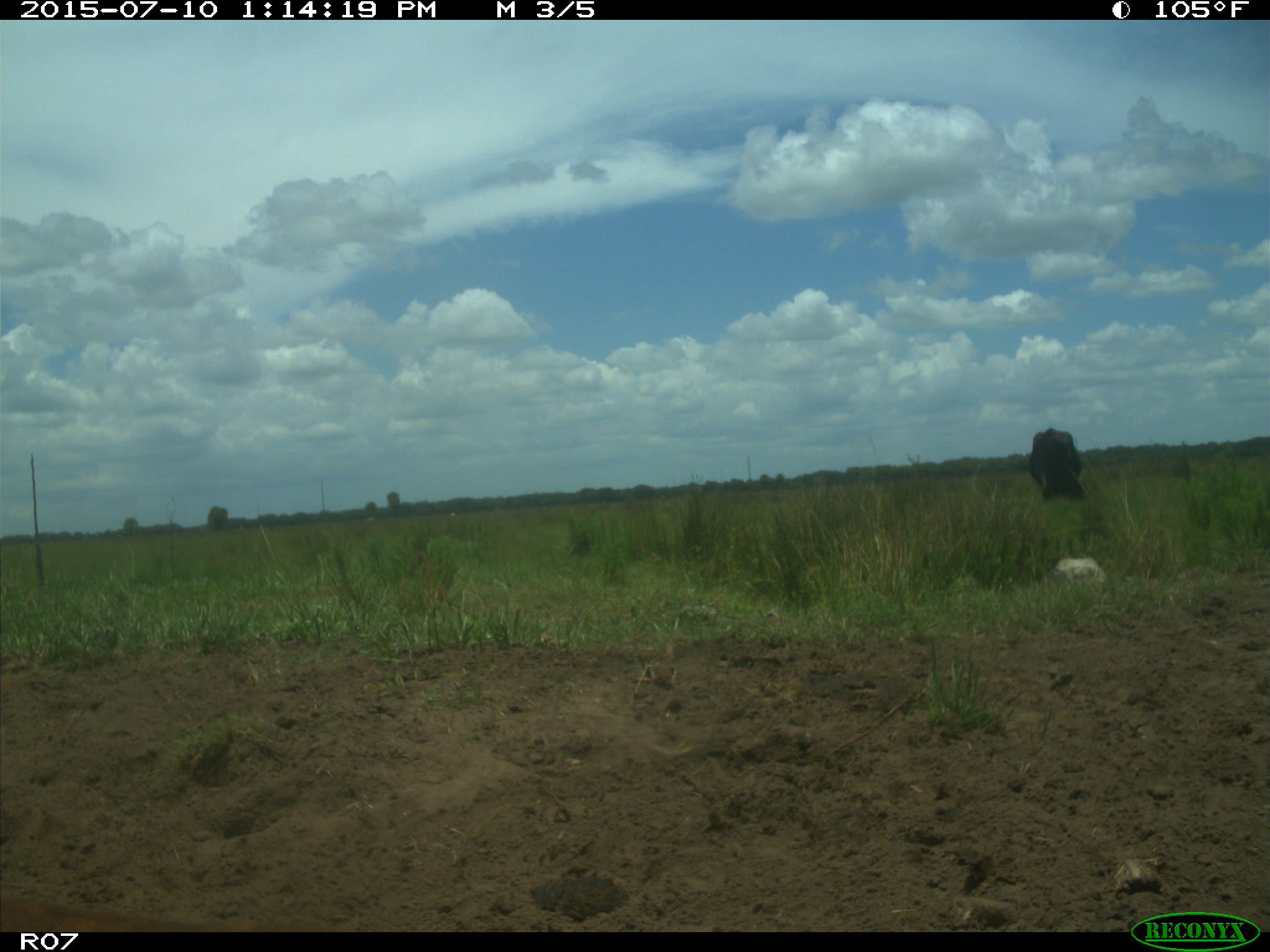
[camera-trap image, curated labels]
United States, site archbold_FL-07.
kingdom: Animalia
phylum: Chordata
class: Mammalia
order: Artiodactyla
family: Bovidae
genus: Bos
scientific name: Bos taurus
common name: domestic cow